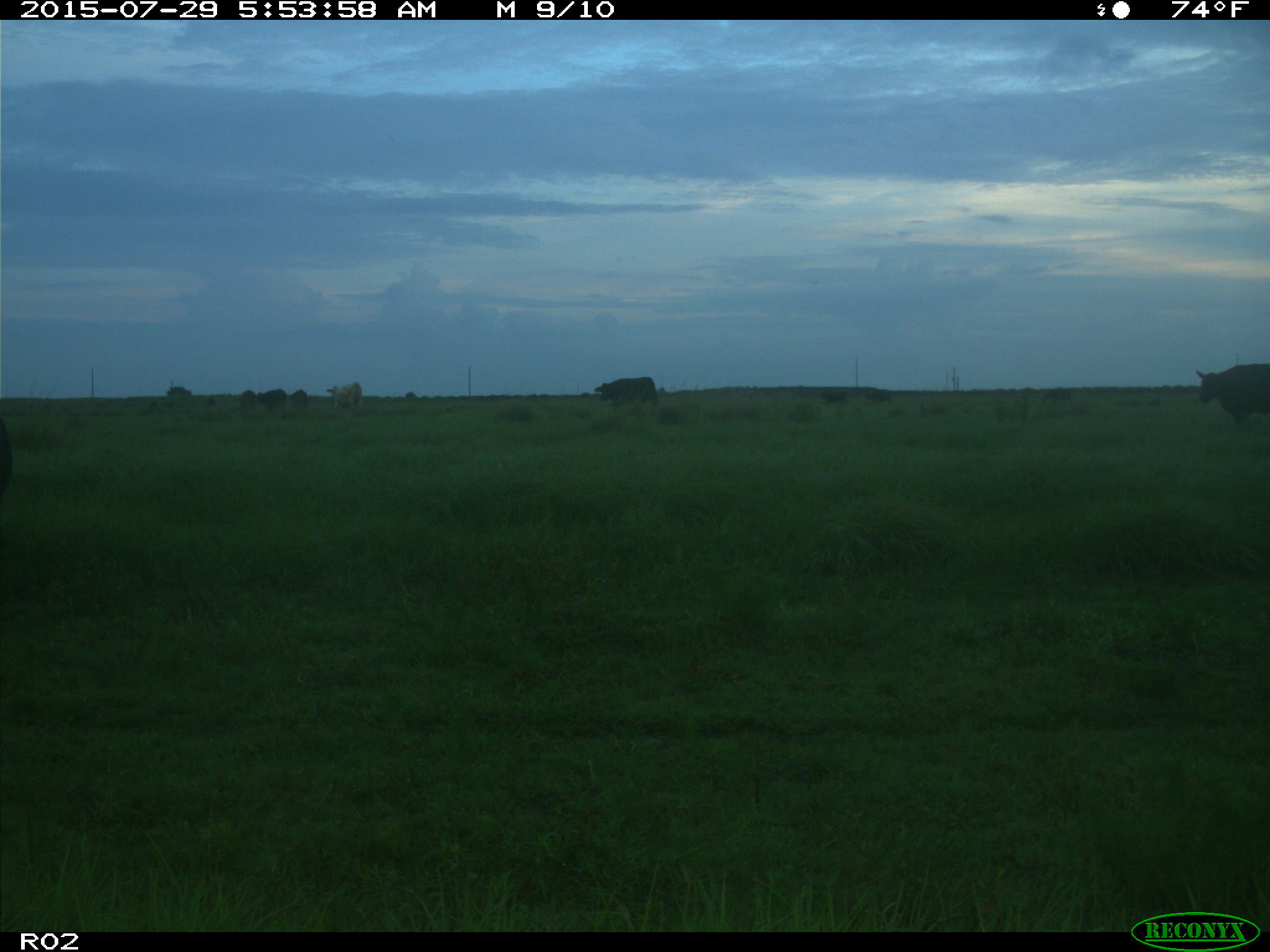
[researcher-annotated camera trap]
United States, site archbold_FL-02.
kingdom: Animalia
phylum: Chordata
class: Mammalia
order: Artiodactyla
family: Bovidae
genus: Bos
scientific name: Bos taurus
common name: domestic cow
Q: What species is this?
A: Bos taurus (domestic cow).